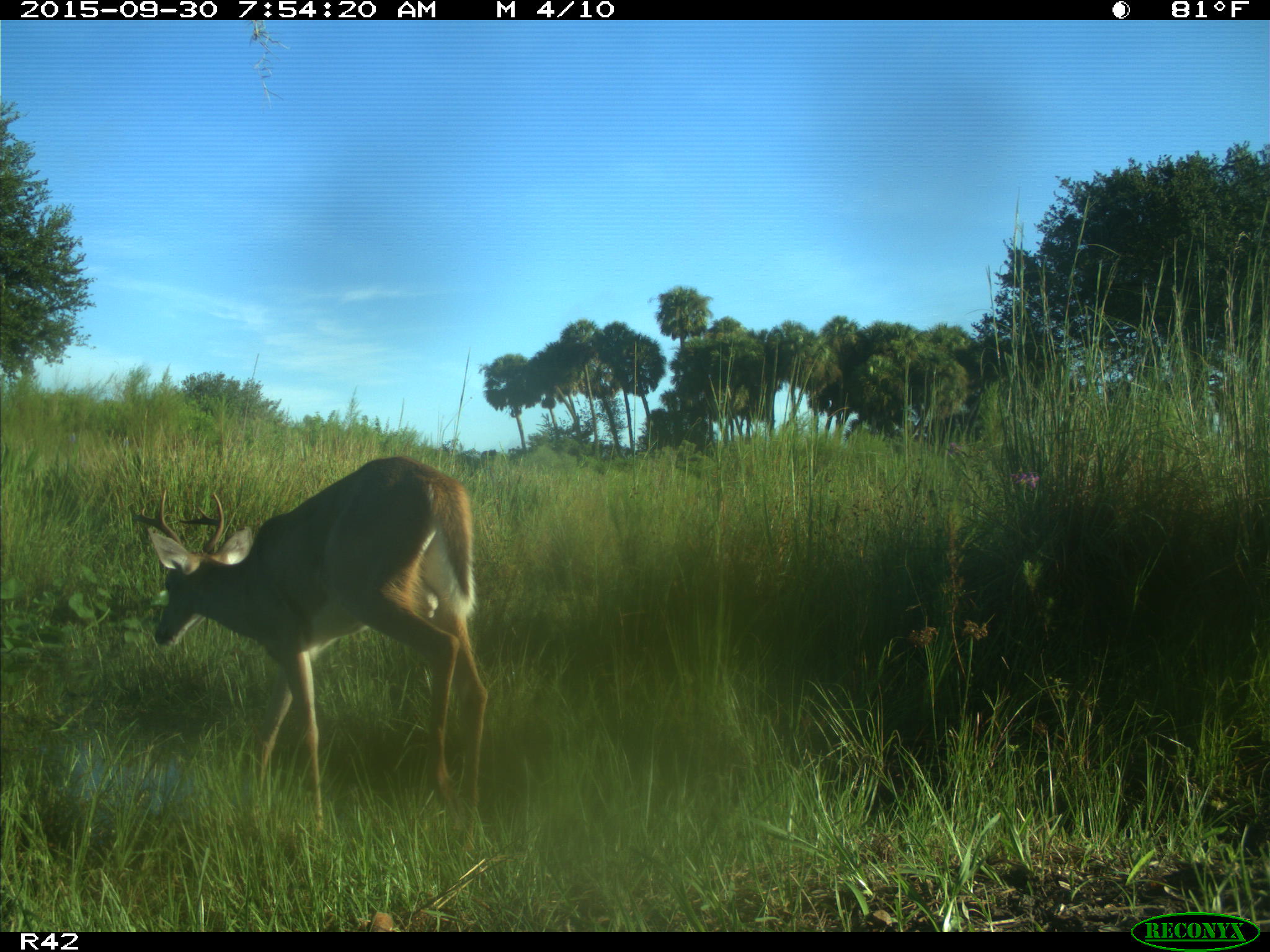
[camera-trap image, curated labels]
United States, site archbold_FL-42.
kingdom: Animalia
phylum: Chordata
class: Mammalia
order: Artiodactyla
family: Cervidae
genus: Odocoileus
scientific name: Odocoileus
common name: deer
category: unidentified deer